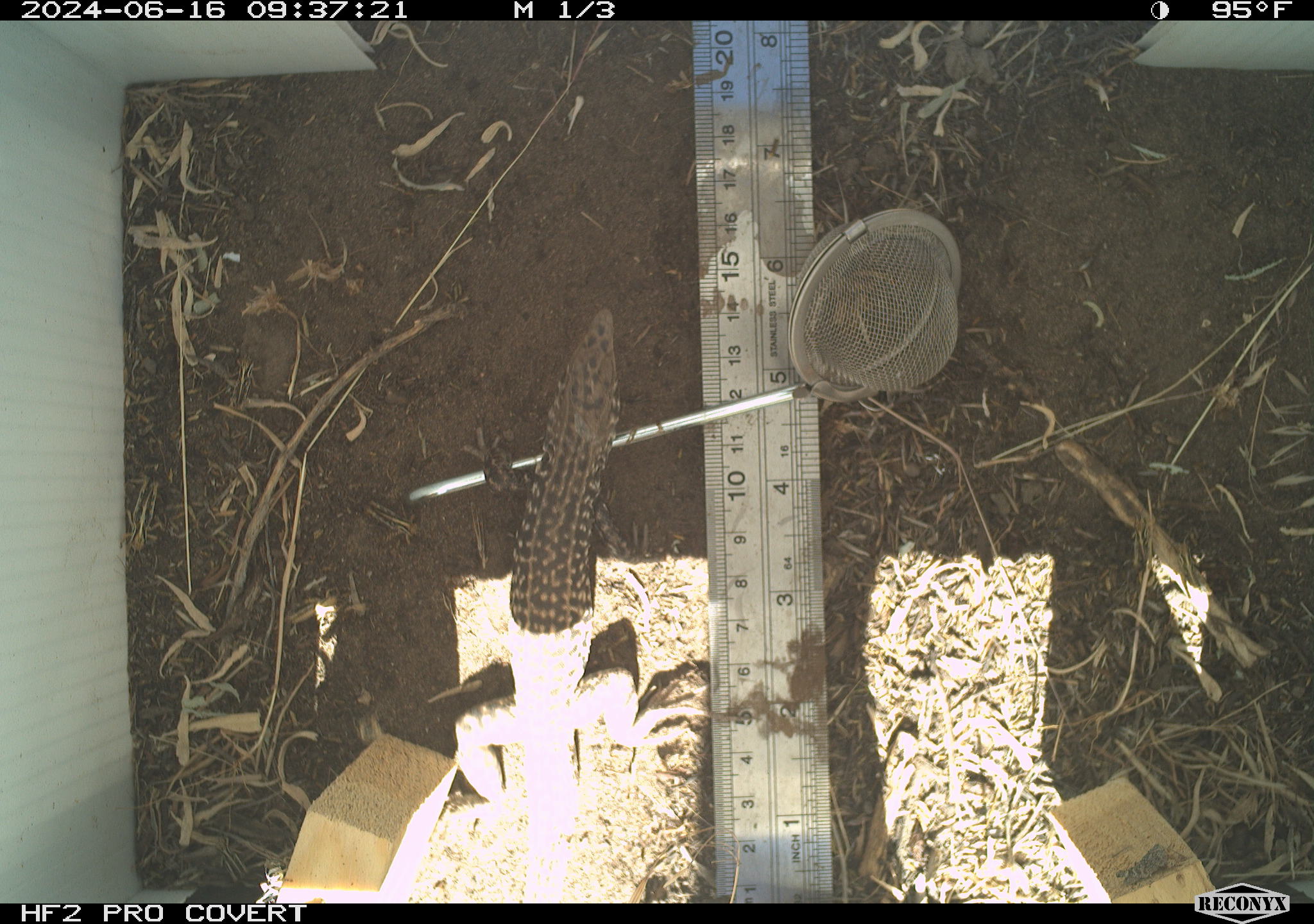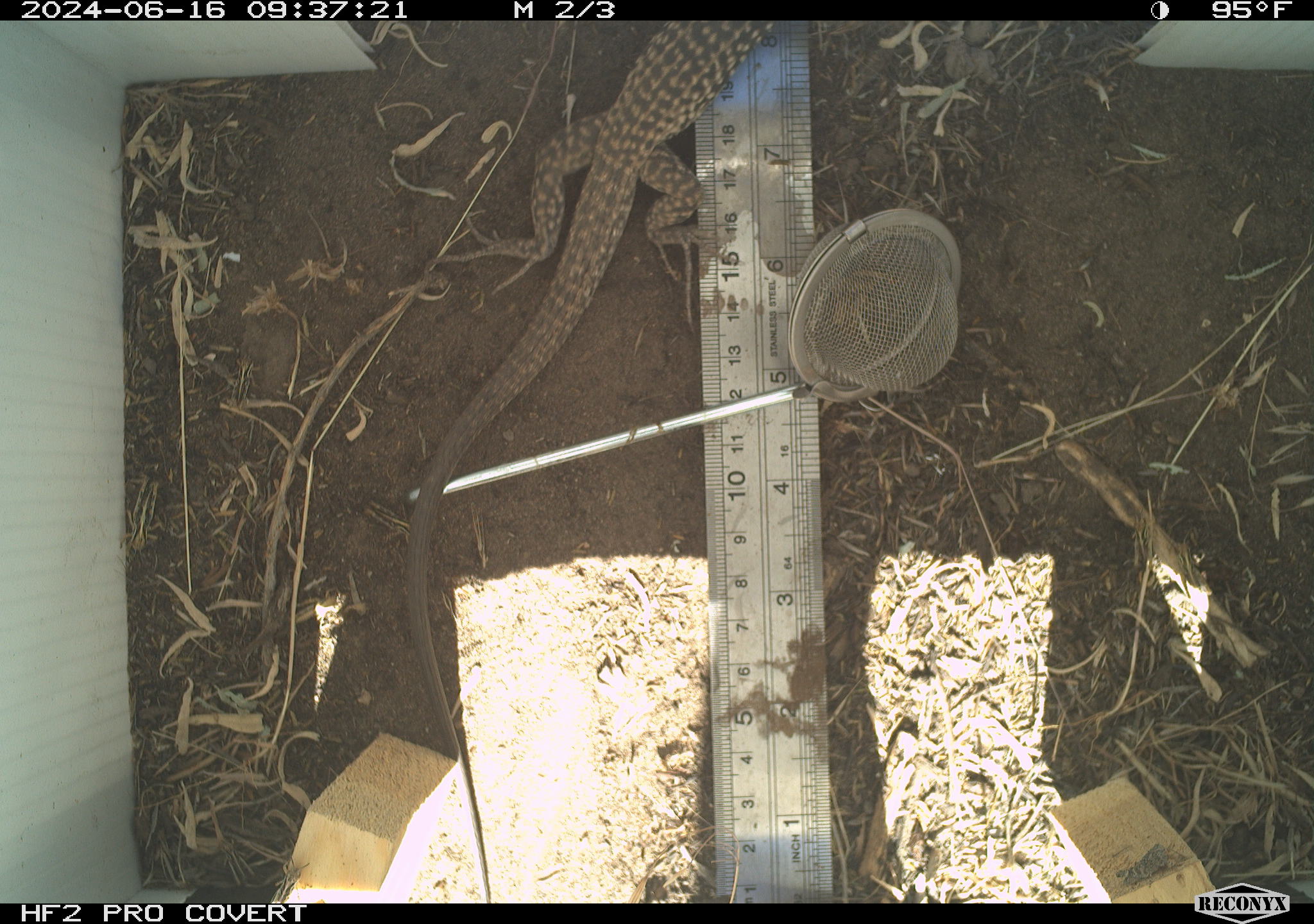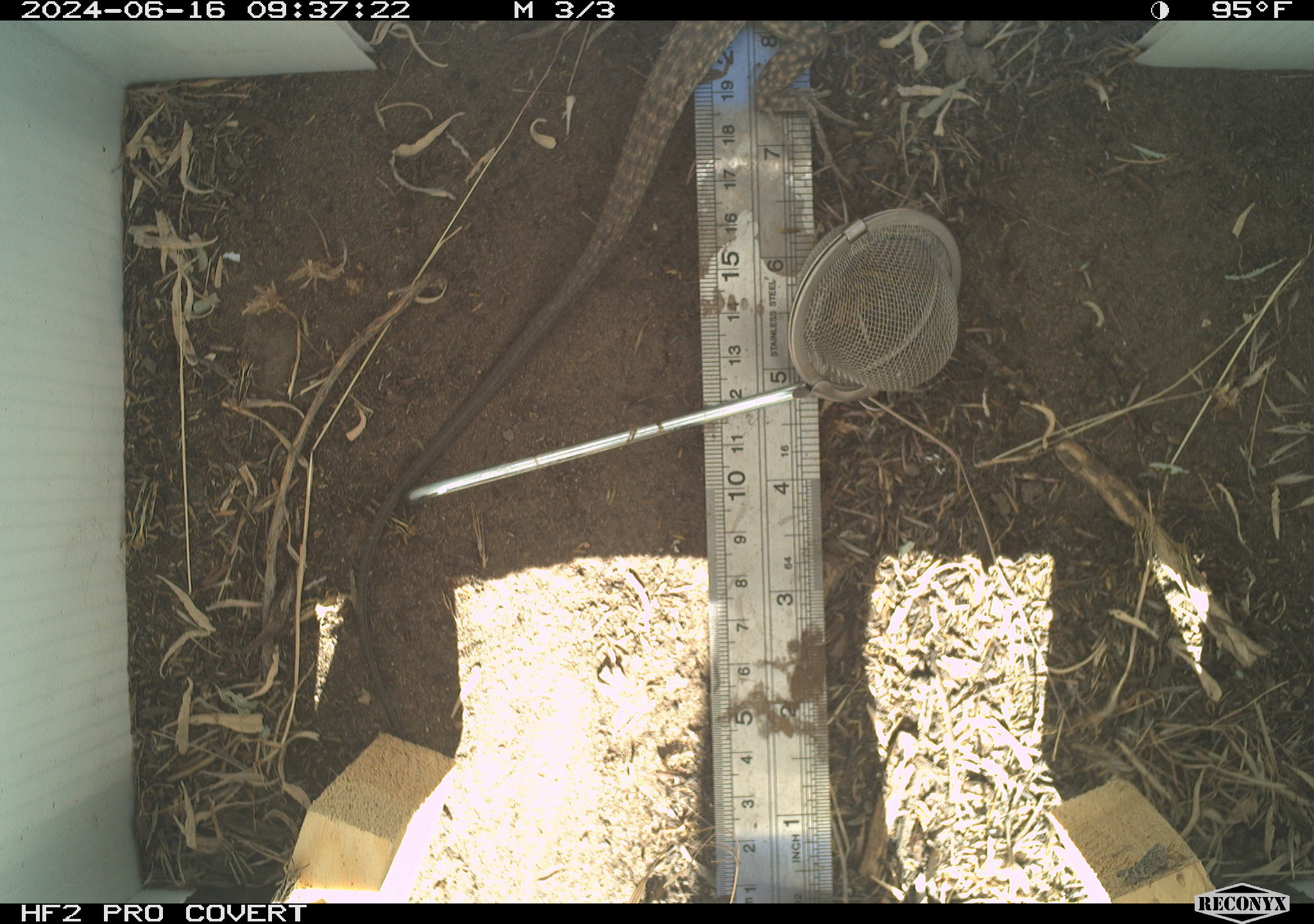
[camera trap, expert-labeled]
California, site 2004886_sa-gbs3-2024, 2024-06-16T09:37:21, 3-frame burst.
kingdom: Animalia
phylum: Chordata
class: Reptilia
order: Squamata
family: Teiidae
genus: Aspidoscelis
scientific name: Aspidoscelis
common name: whiptail lizards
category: aspidoscelis species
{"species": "aspidoscelis species (whiptail lizards) (Aspidoscelis)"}